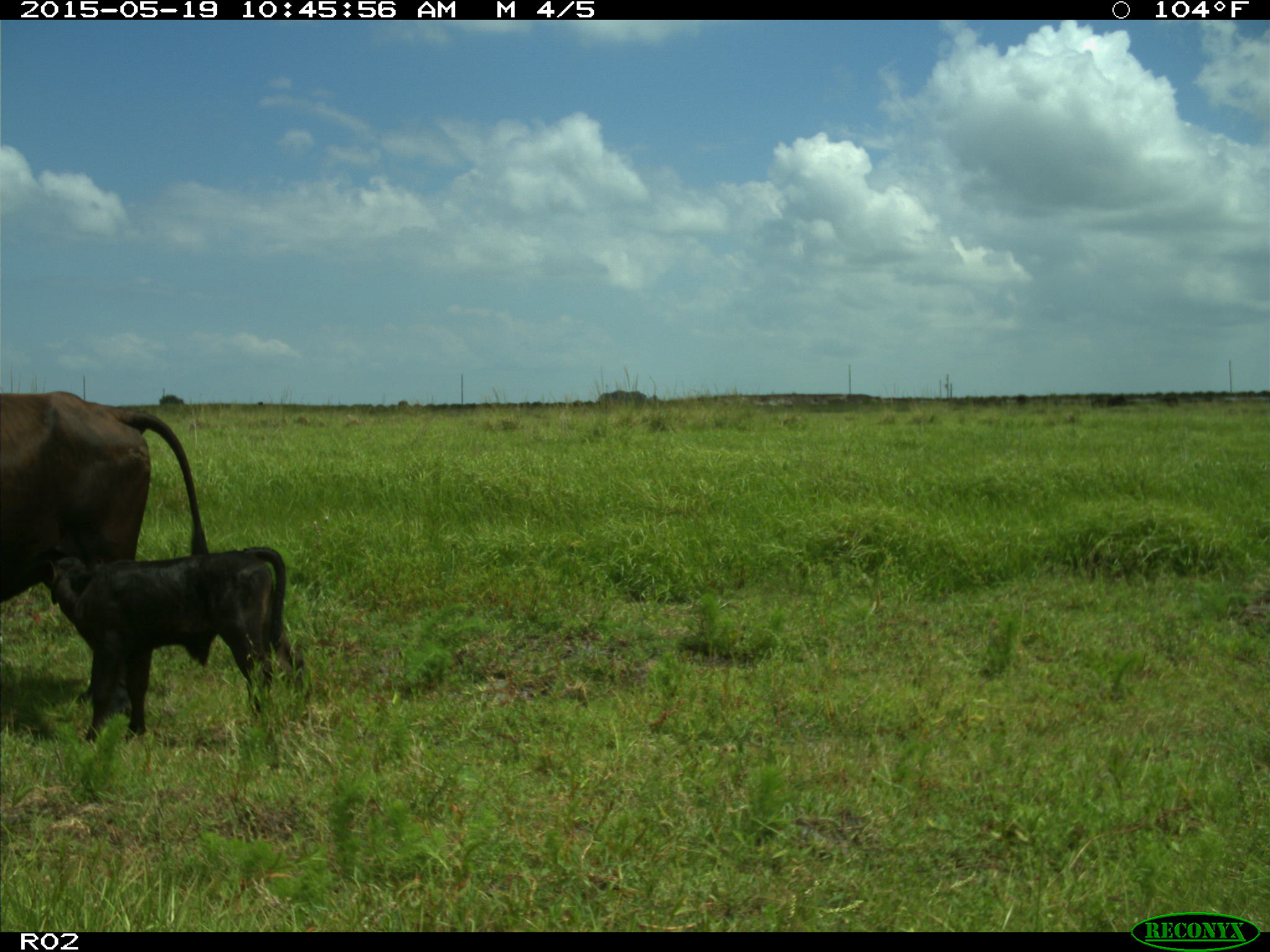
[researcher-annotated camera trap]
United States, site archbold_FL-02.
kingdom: Animalia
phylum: Chordata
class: Mammalia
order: Artiodactyla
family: Bovidae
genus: Bos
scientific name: Bos taurus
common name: domestic cow